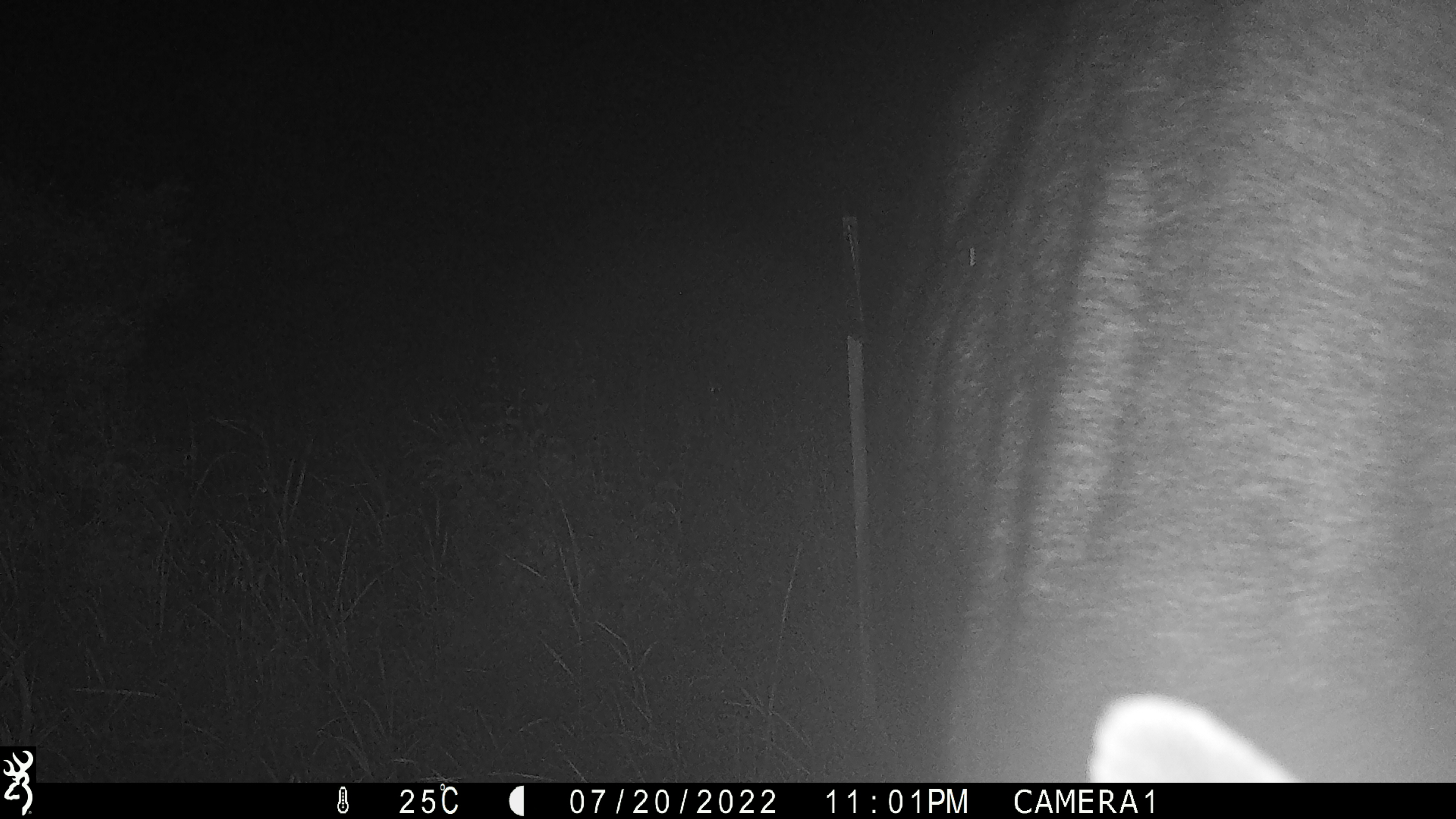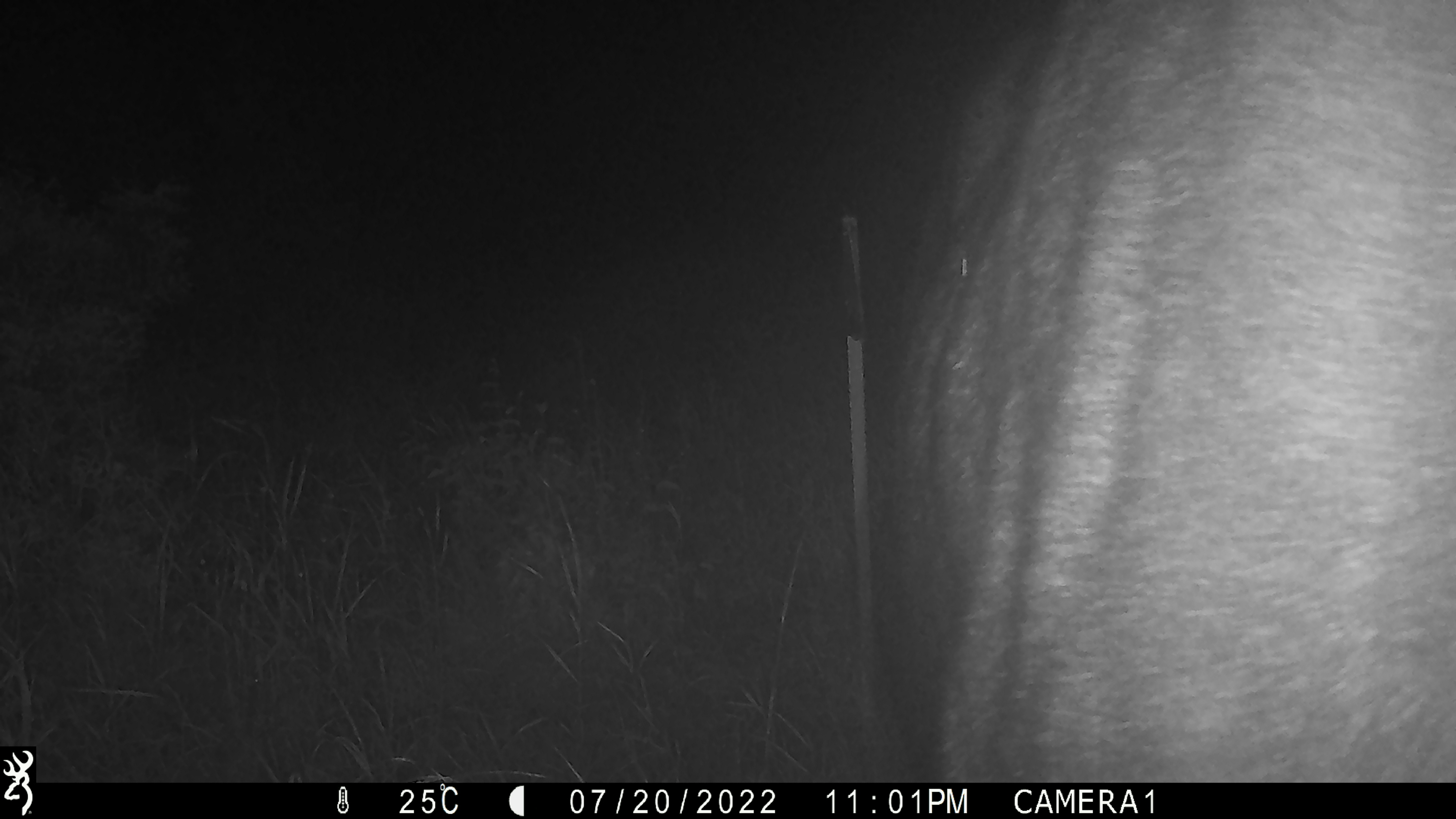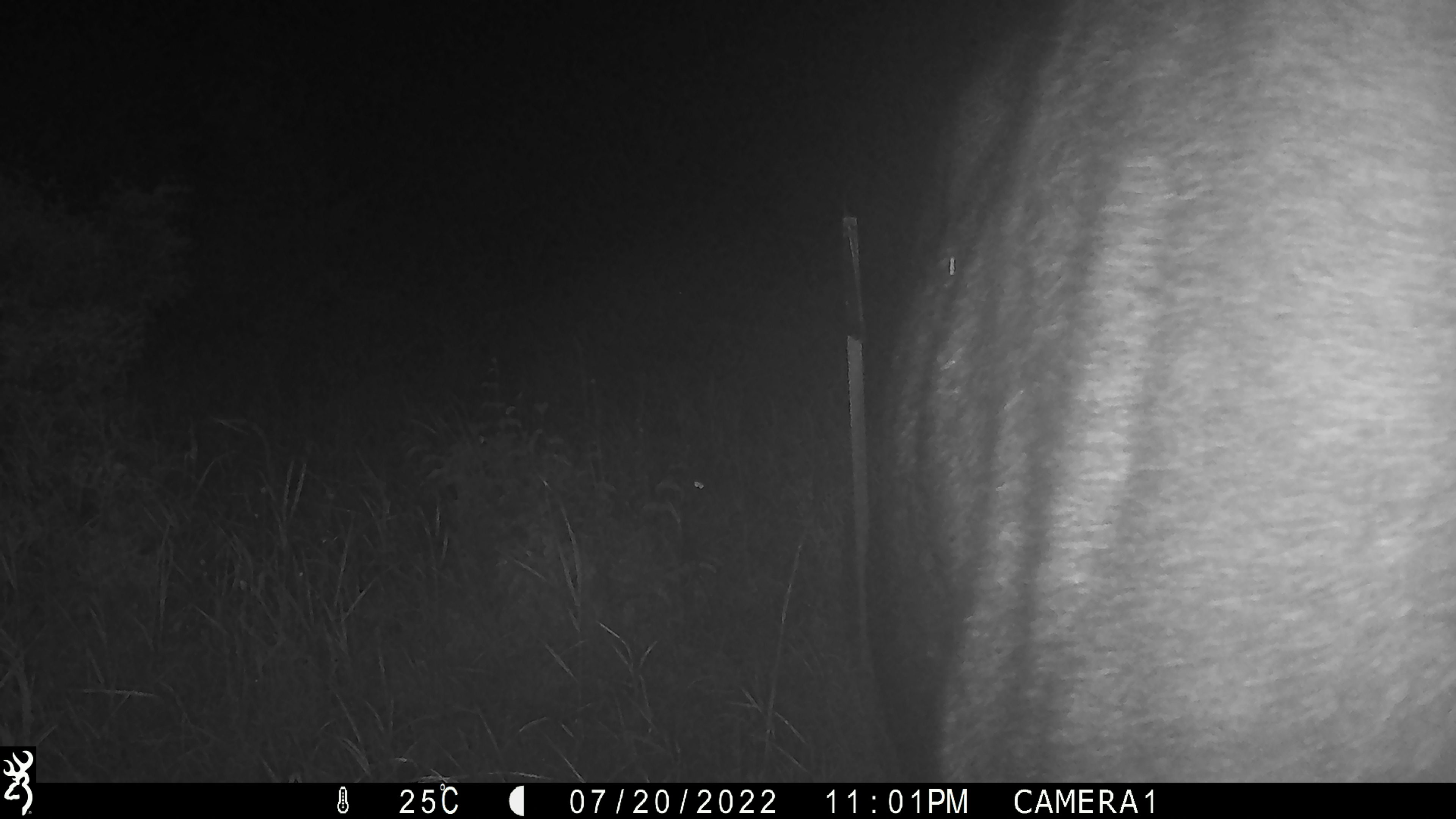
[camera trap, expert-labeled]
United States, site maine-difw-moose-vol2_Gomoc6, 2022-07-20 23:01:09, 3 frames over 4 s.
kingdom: Animalia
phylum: Chordata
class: Mammalia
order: Artiodactyla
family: Cervidae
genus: Alces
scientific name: Alces alces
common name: moose